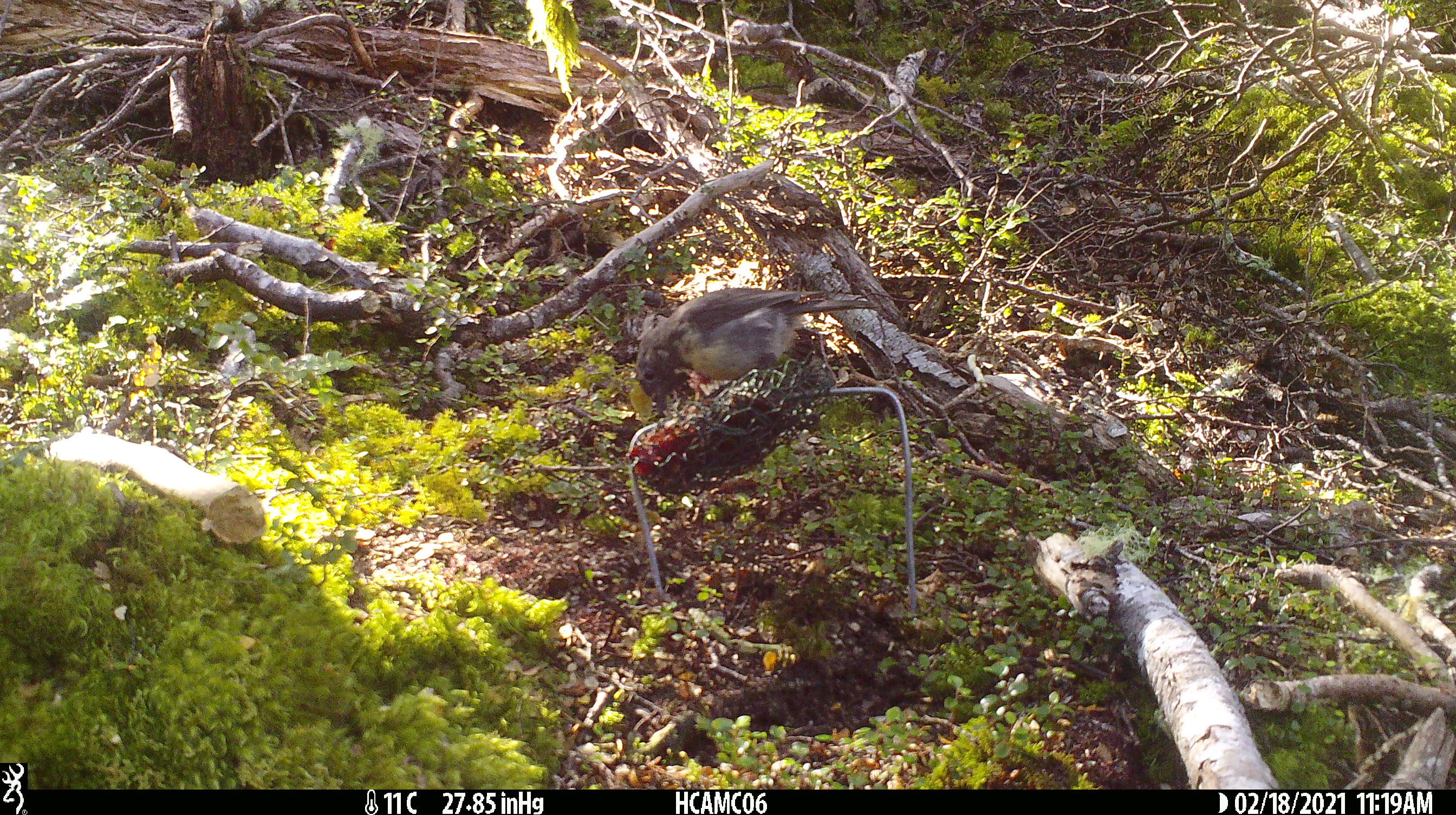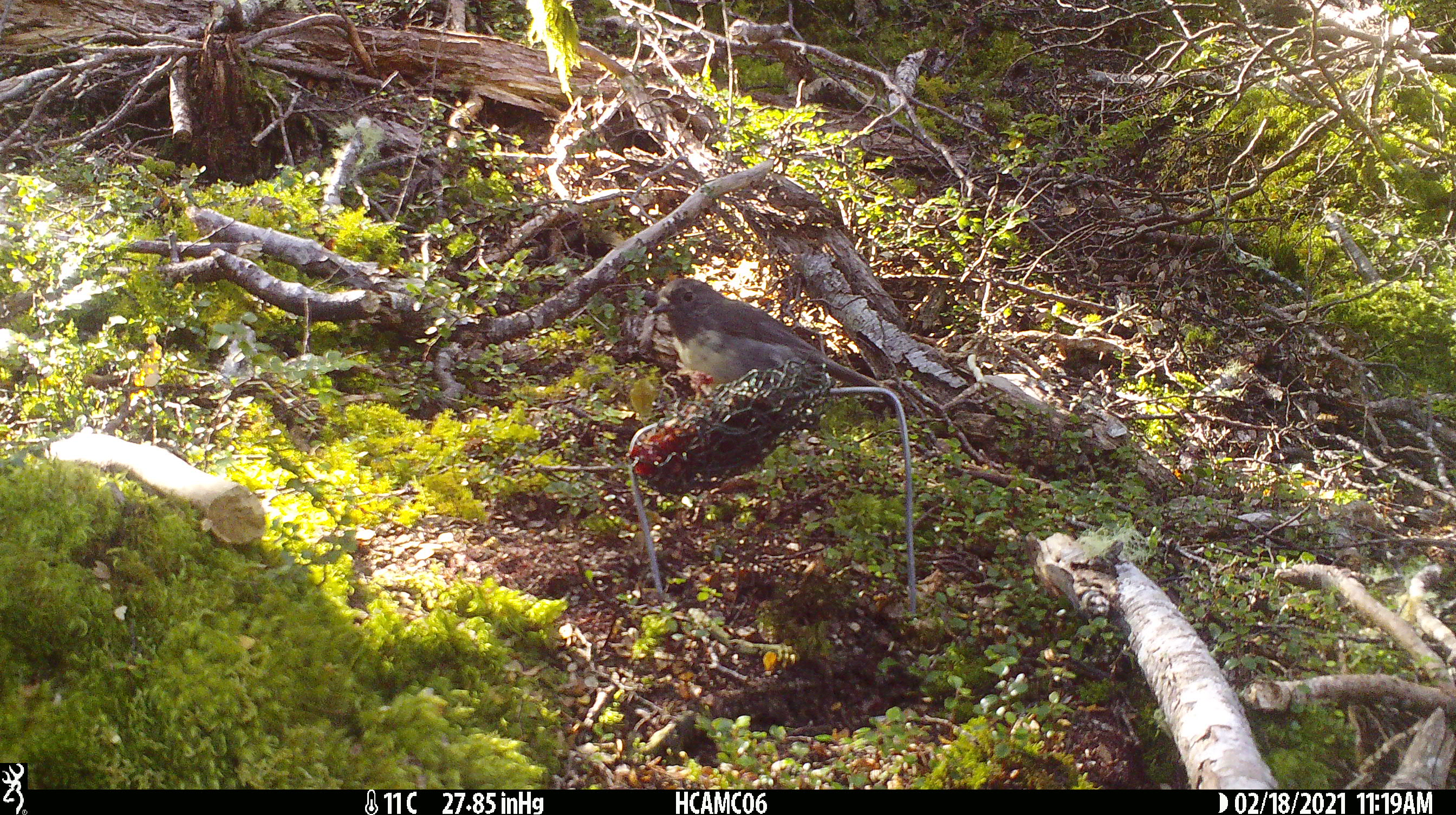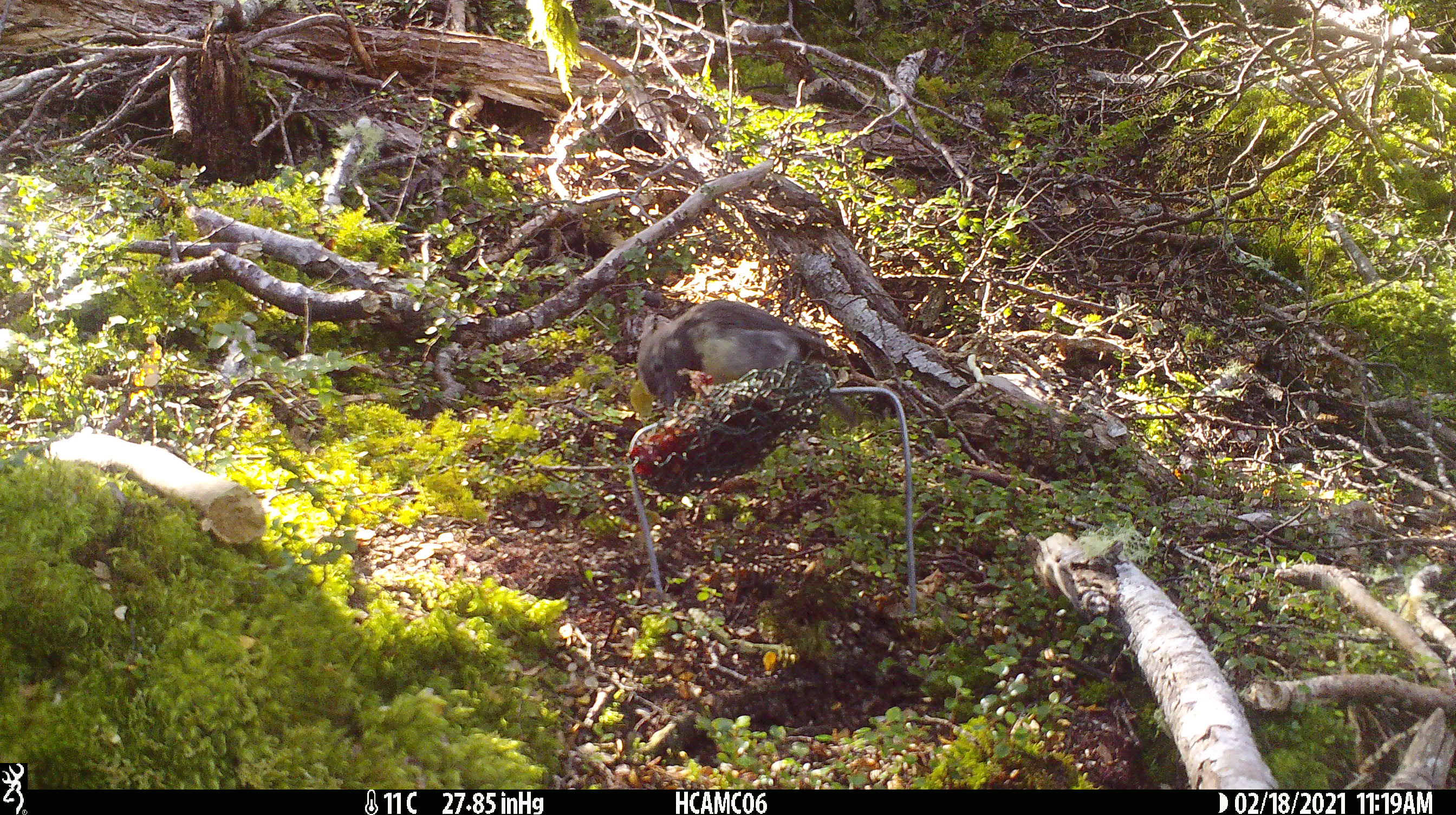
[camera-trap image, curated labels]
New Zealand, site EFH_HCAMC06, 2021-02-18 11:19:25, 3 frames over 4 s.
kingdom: Animalia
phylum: Chordata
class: Aves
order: Passeriformes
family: Petroicidae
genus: Petroica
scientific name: Petroica australis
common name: new zealand robin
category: robin